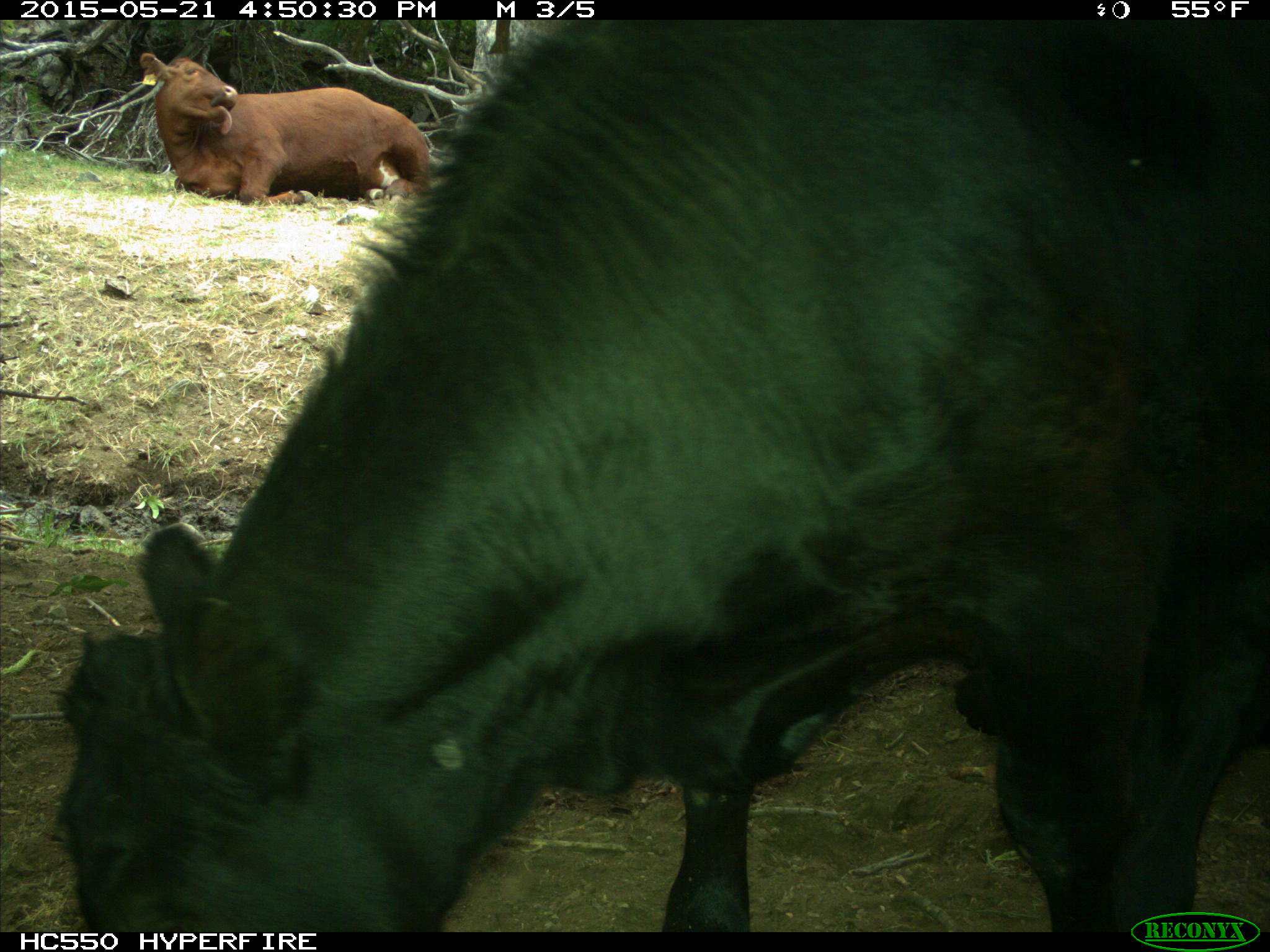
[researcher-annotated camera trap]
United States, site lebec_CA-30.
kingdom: Animalia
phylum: Chordata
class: Mammalia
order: Artiodactyla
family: Bovidae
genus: Bos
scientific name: Bos taurus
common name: domestic cow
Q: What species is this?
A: Bos taurus (domestic cow).